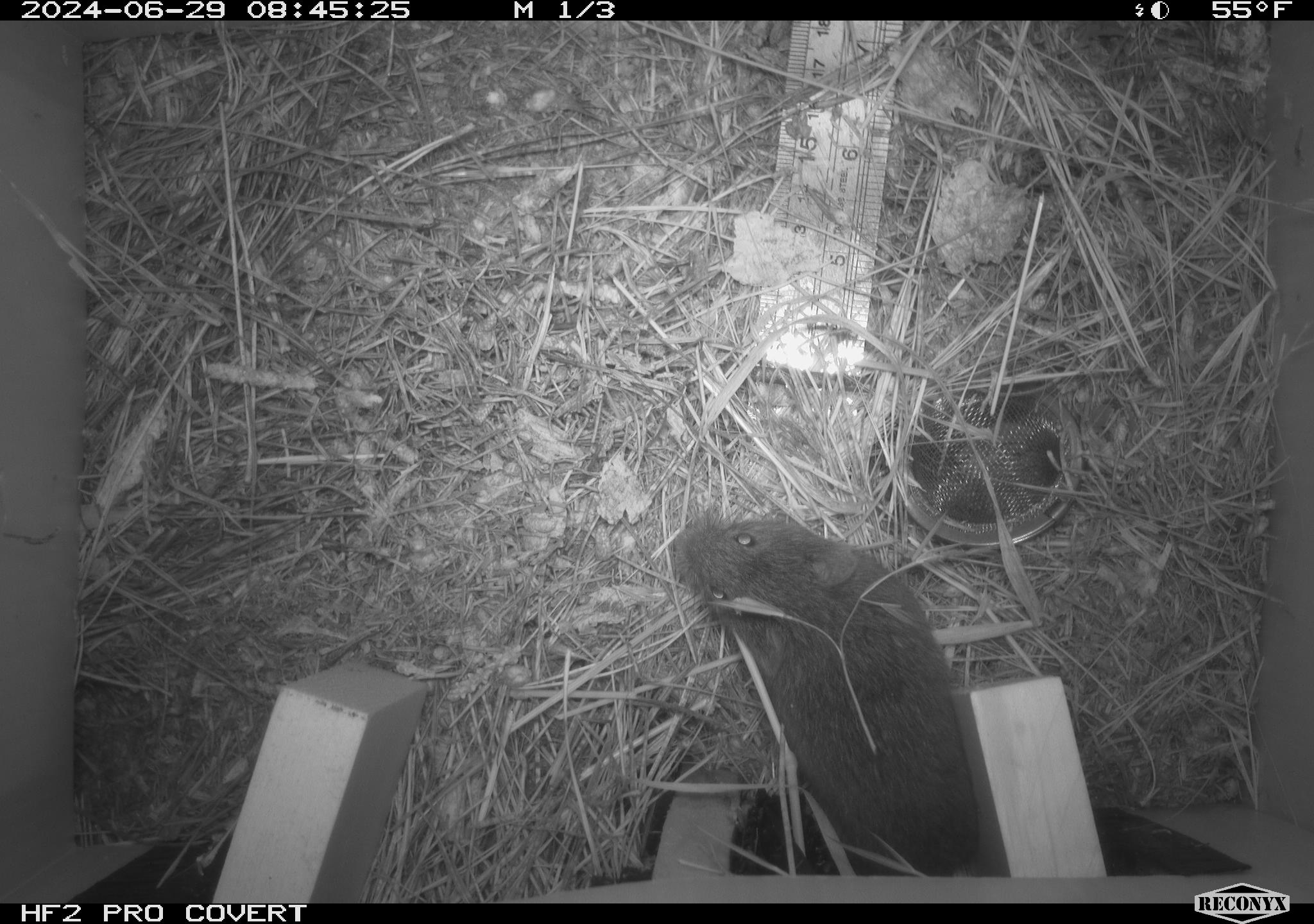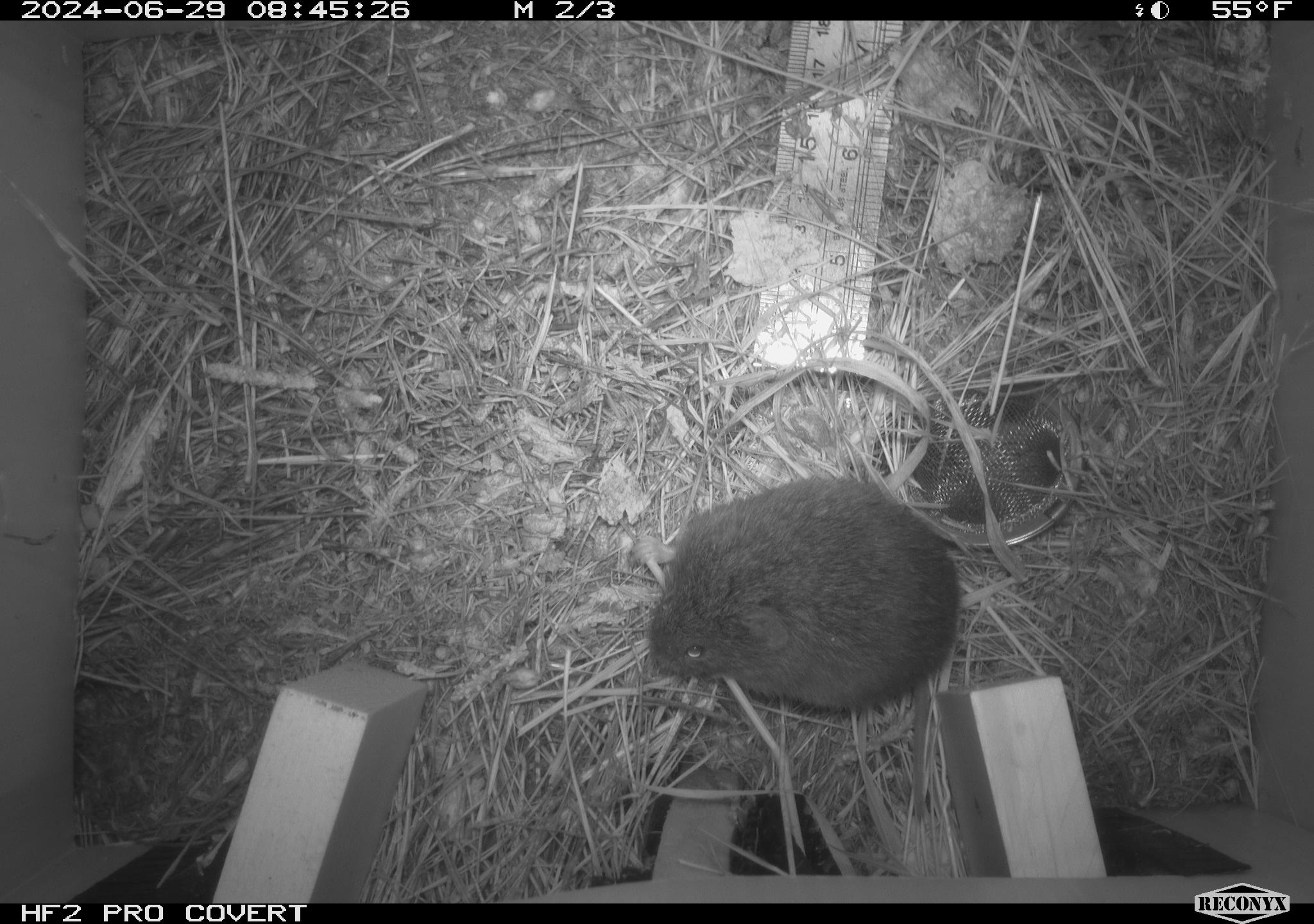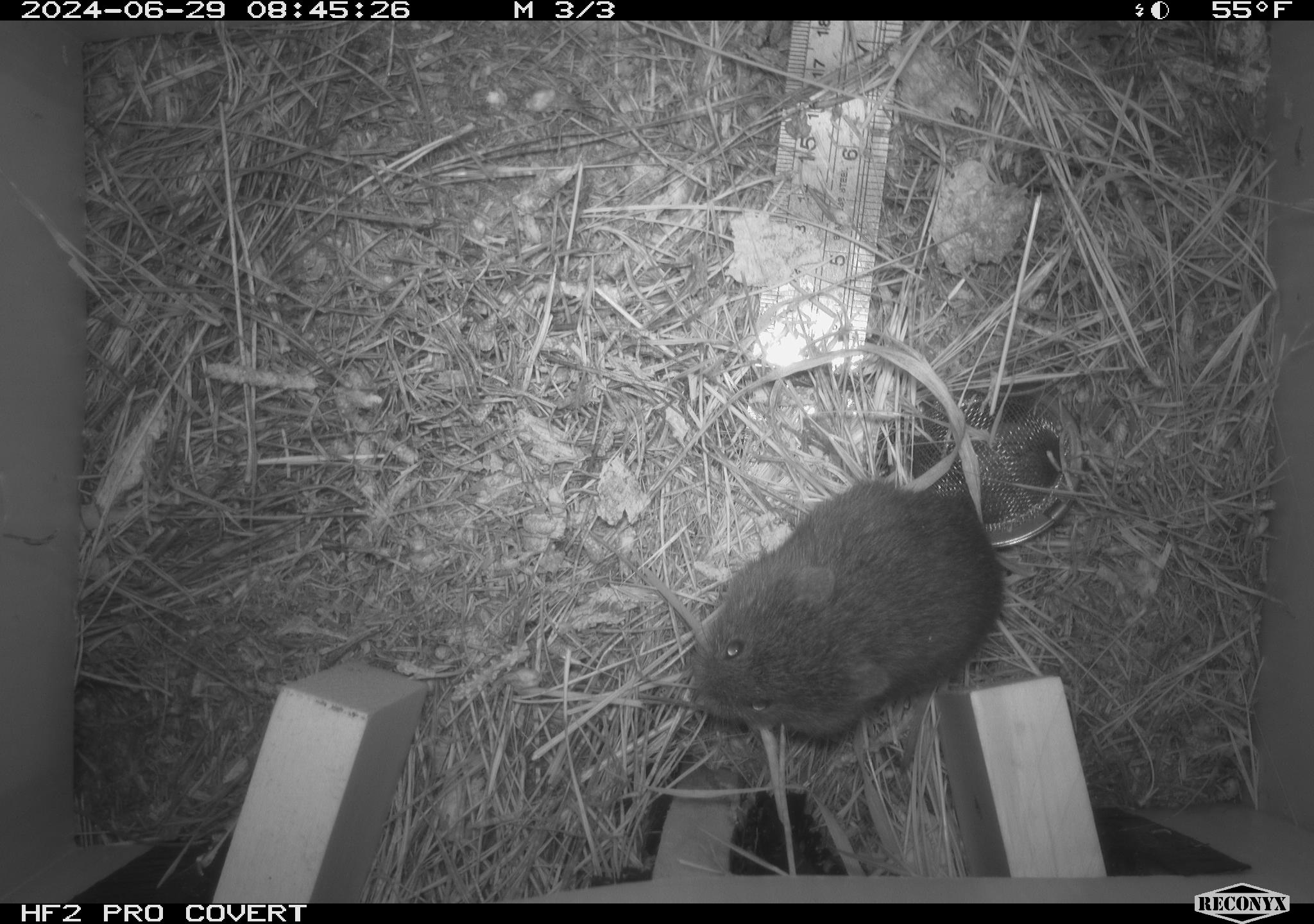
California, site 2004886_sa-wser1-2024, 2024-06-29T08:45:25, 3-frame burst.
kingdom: Animalia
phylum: Chordata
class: Mammalia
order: Rodentia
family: Cricetidae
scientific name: Arvicolinae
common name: voles, lemmings, and muskrats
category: arvicolinae subfamily